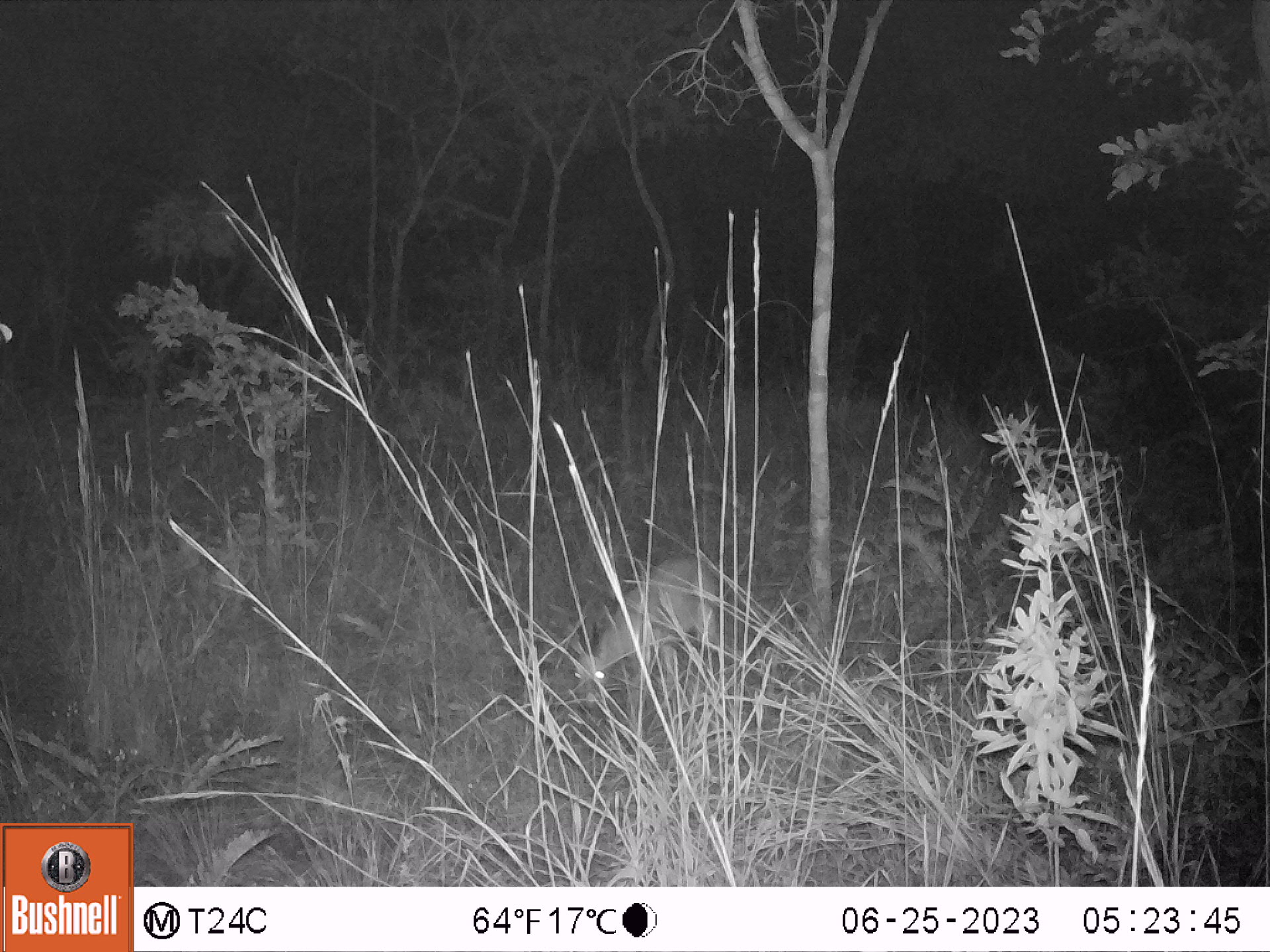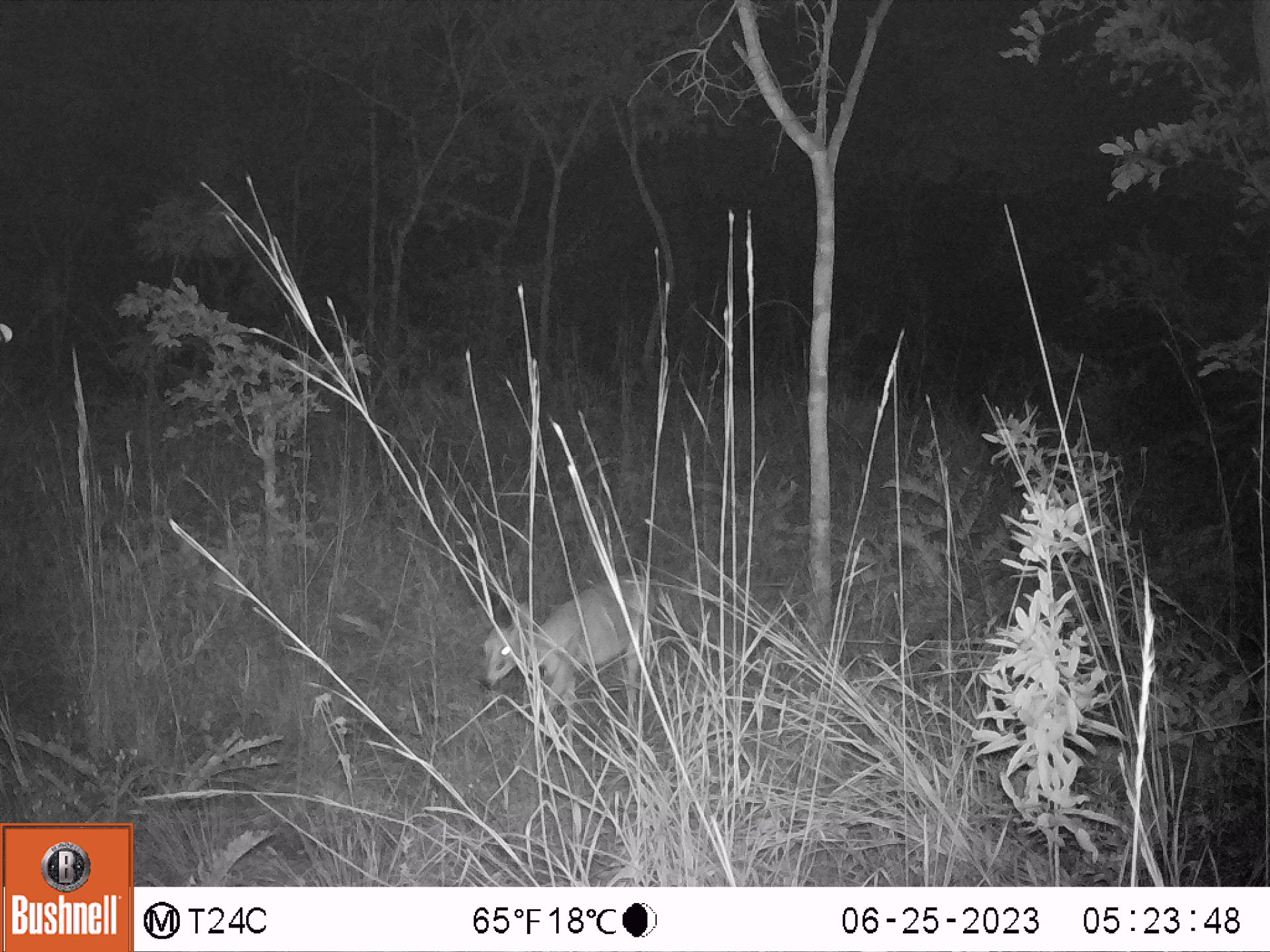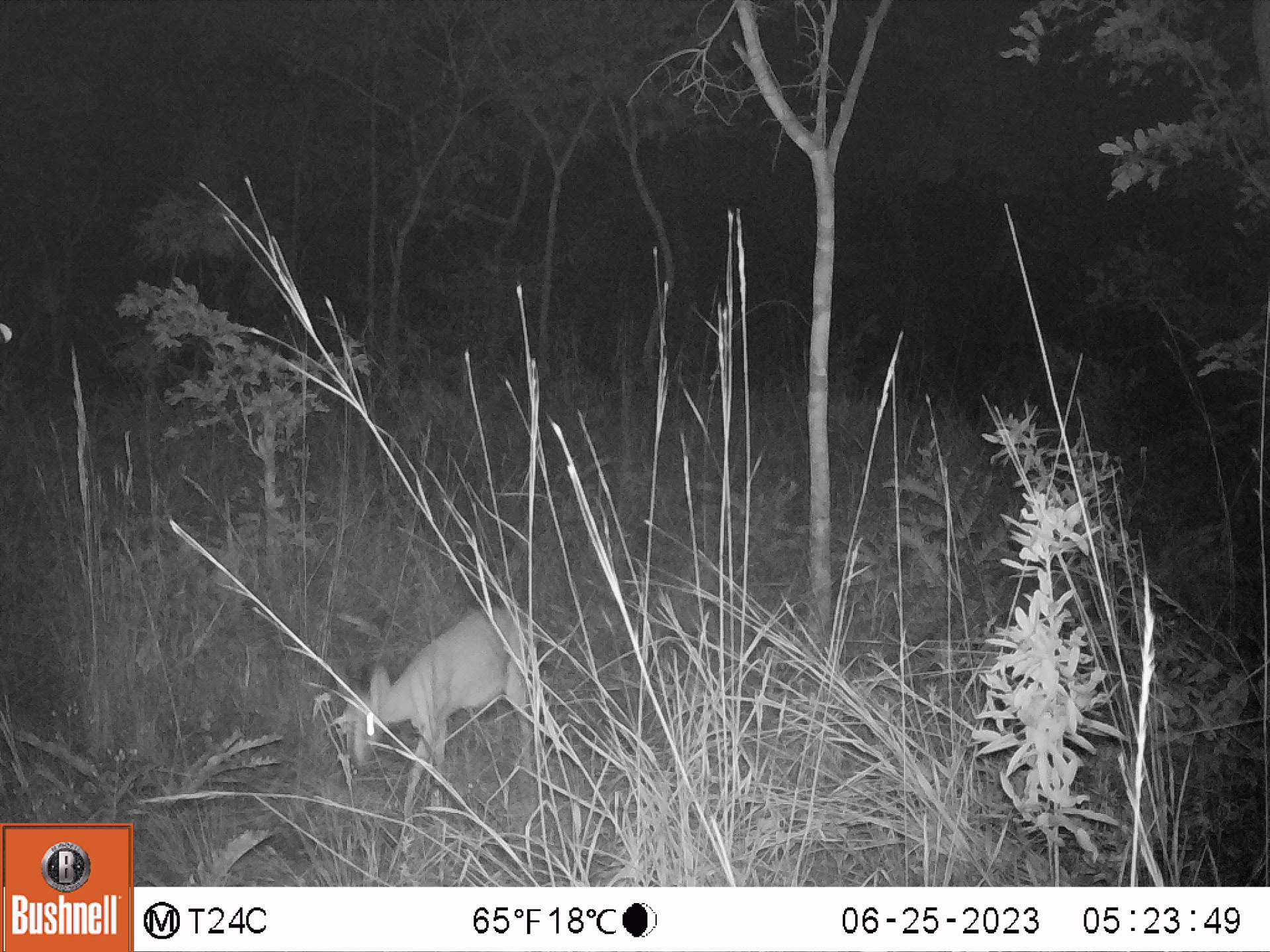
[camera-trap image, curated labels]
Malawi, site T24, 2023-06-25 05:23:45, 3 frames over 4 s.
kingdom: Animalia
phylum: Chordata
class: Mammalia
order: Artiodactyla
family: Bovidae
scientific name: Antilopinae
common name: small antelope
Small antelope (Antilopinae), count 1.